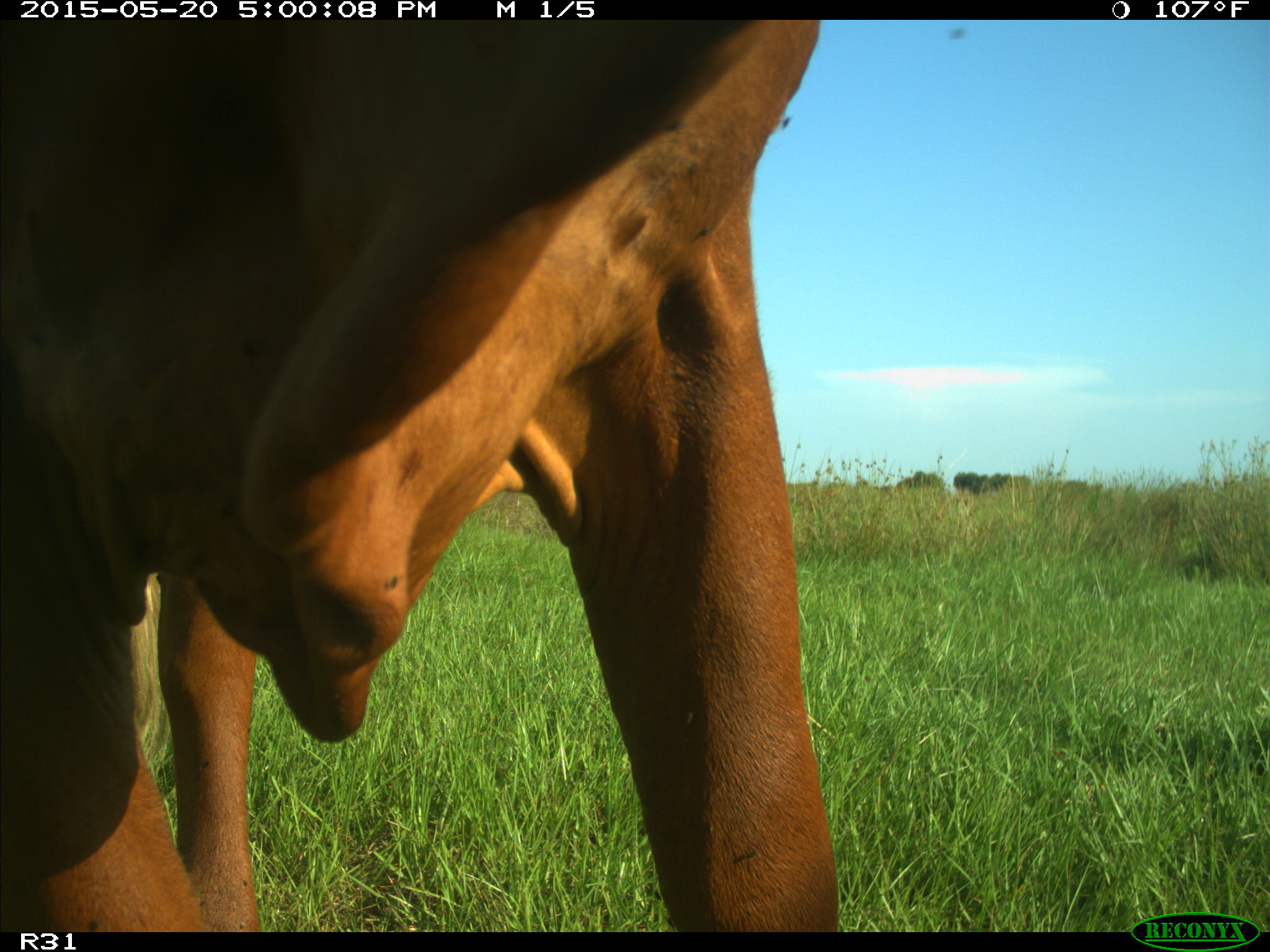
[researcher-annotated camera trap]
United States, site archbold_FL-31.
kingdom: Animalia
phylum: Chordata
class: Mammalia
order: Artiodactyla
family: Bovidae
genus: Bos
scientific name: Bos taurus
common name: domestic cow